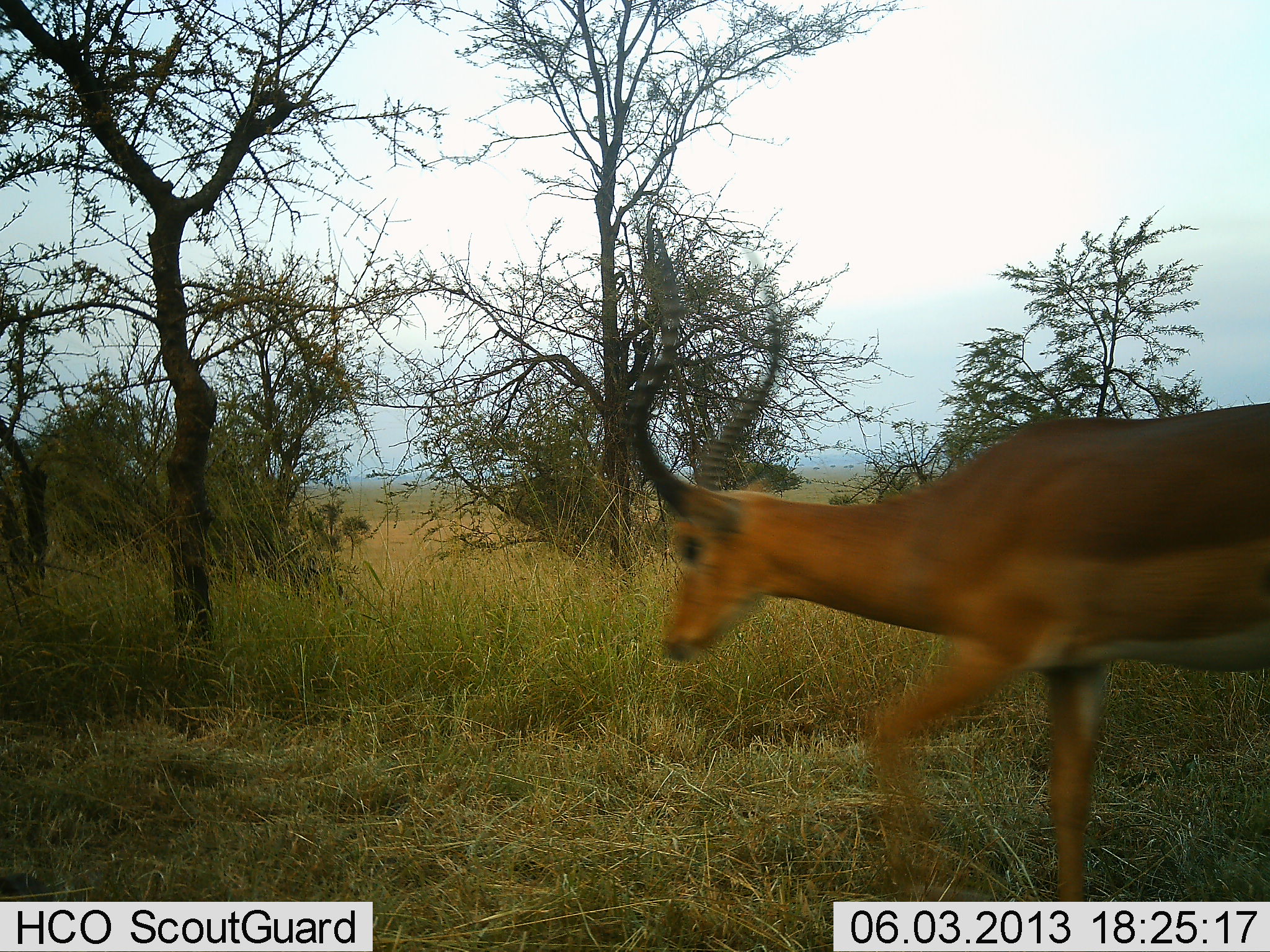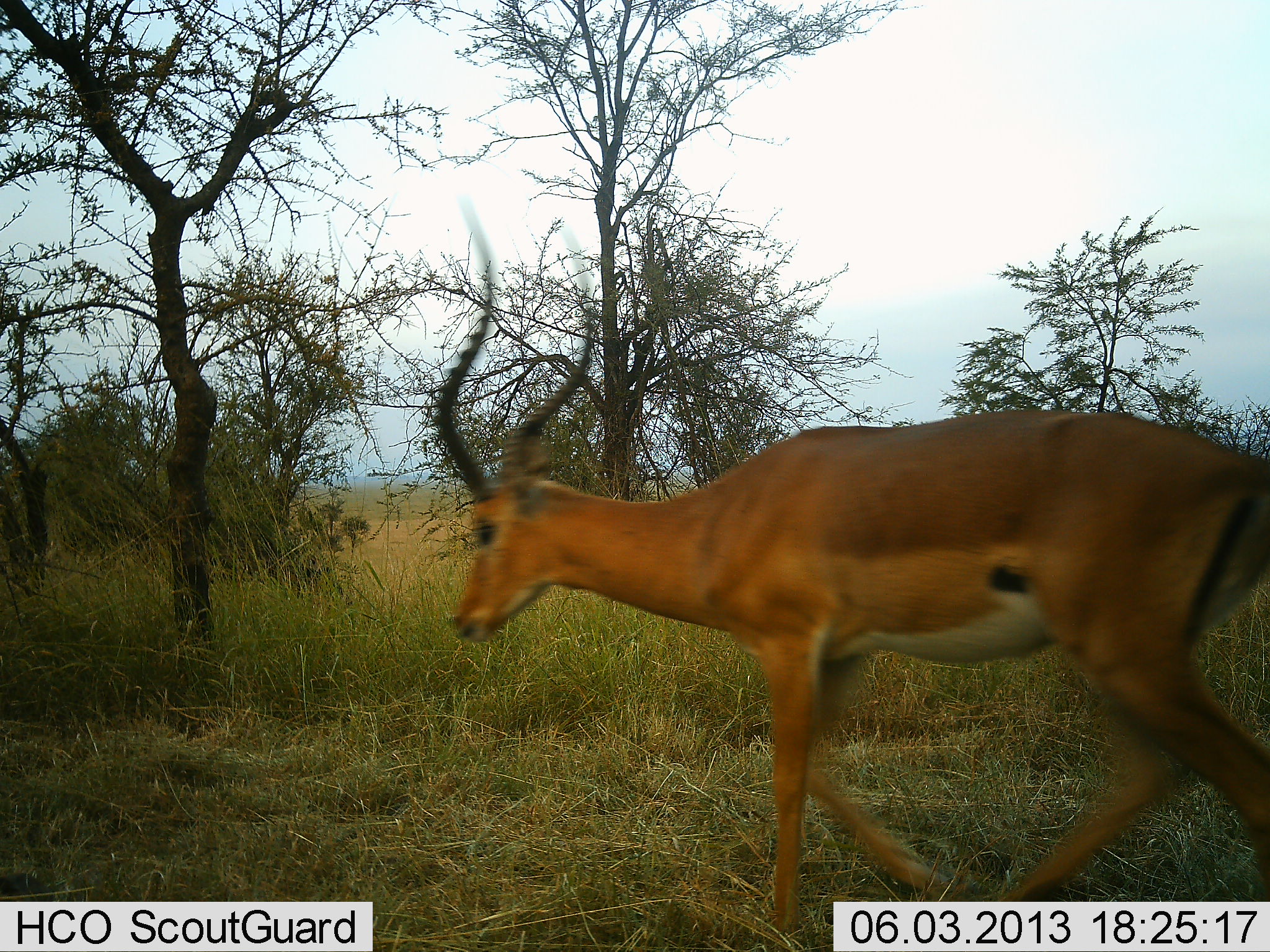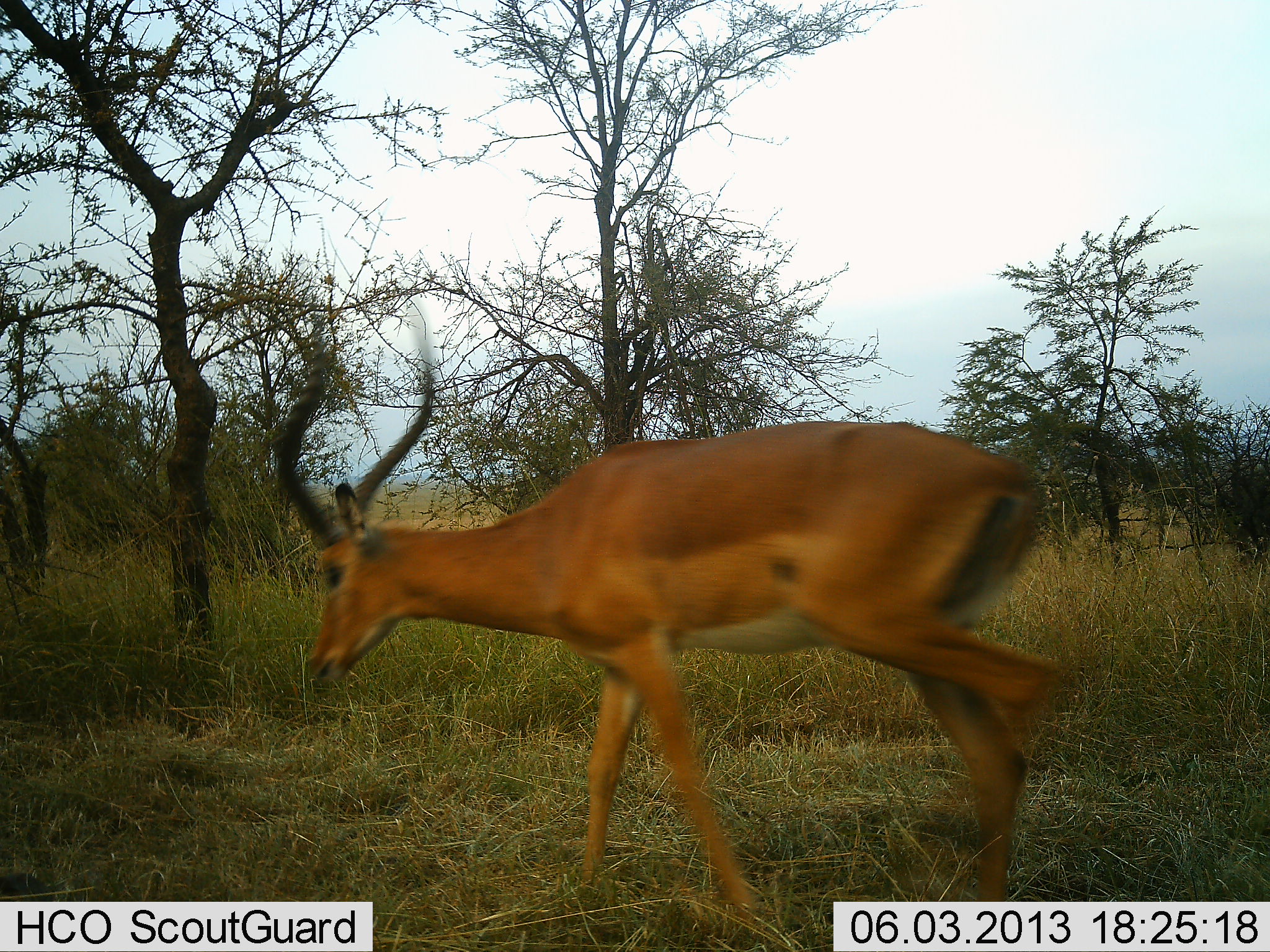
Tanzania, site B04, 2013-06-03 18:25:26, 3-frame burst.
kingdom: Animalia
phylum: Chordata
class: Mammalia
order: Artiodactyla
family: Bovidae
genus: Aepyceros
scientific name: Aepyceros melampus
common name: impala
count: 1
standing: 0%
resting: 0%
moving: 100%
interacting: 0%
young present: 0%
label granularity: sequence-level